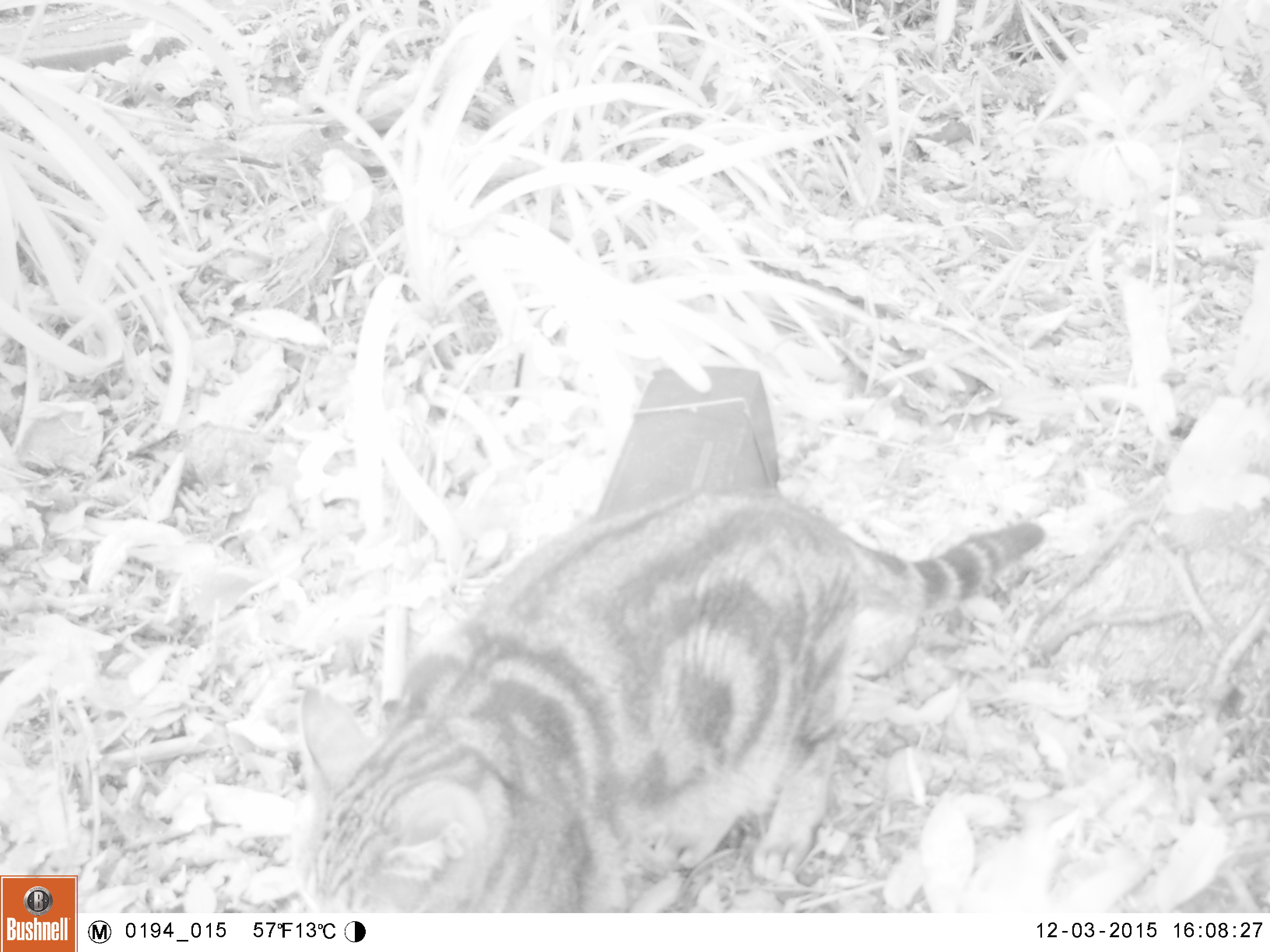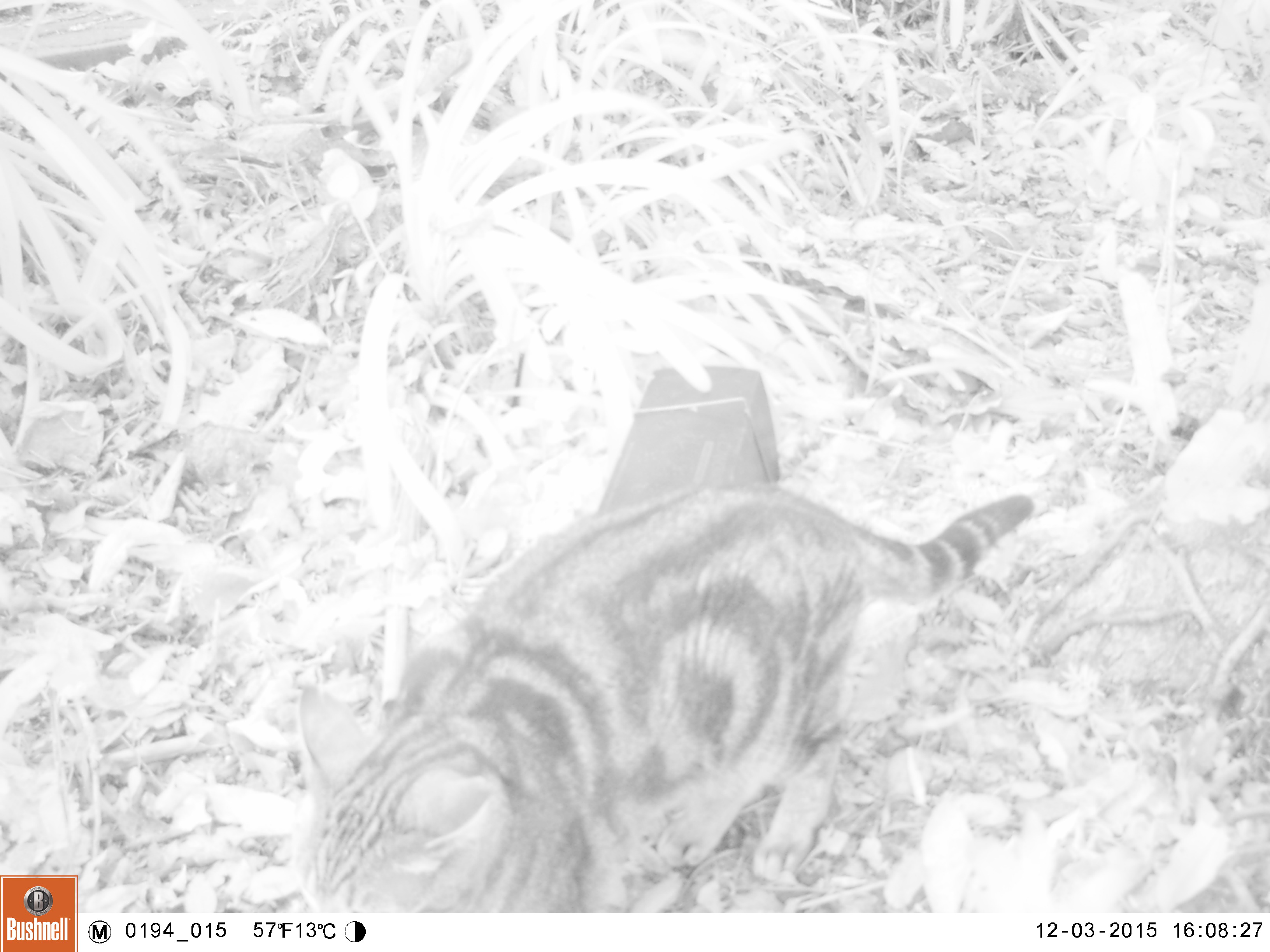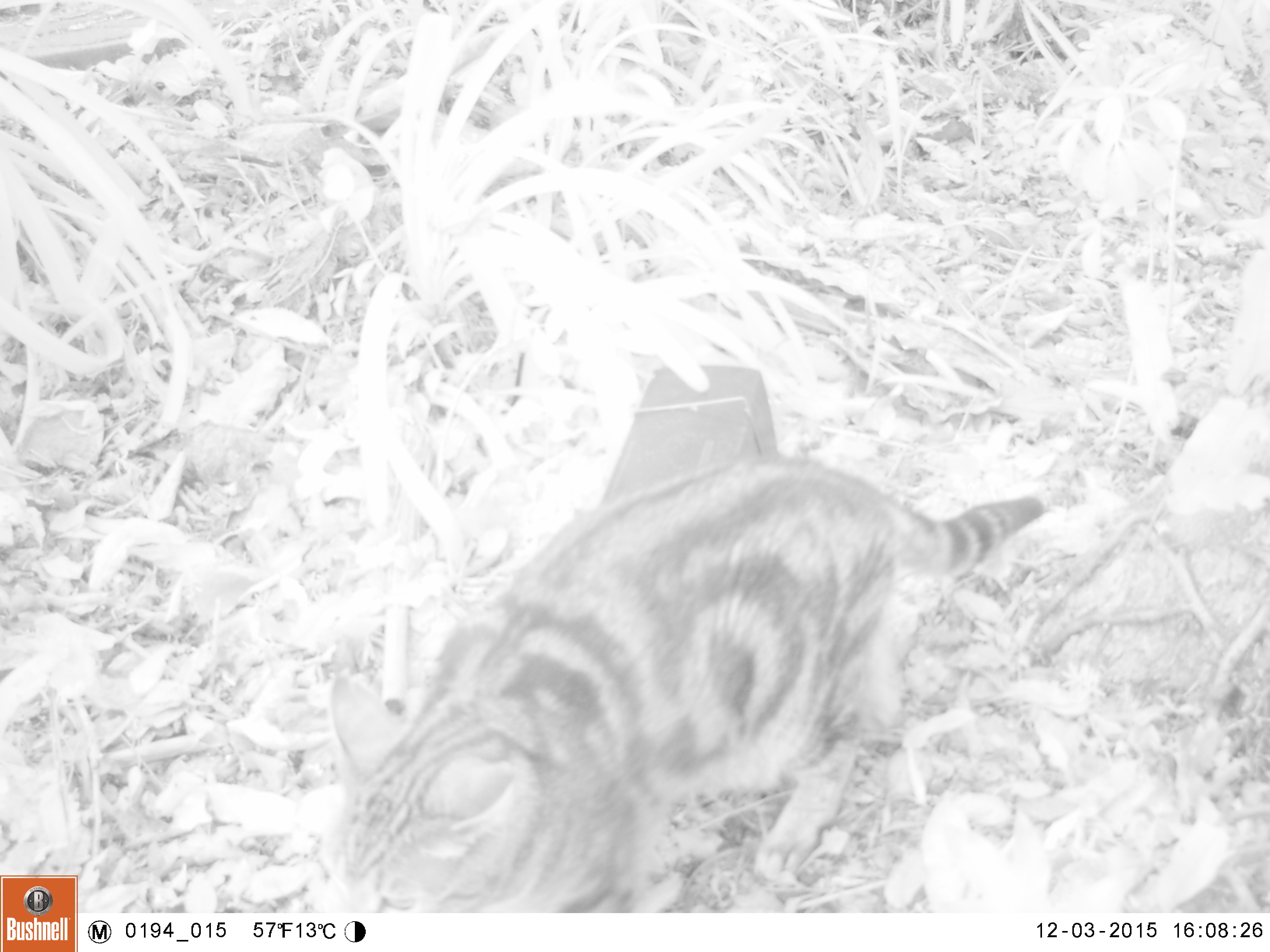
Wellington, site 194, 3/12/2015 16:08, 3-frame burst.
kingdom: Animalia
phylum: Chordata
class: Mammalia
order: Carnivora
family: Felidae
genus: Felis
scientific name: Felis catus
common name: cat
Cat (Felis catus).